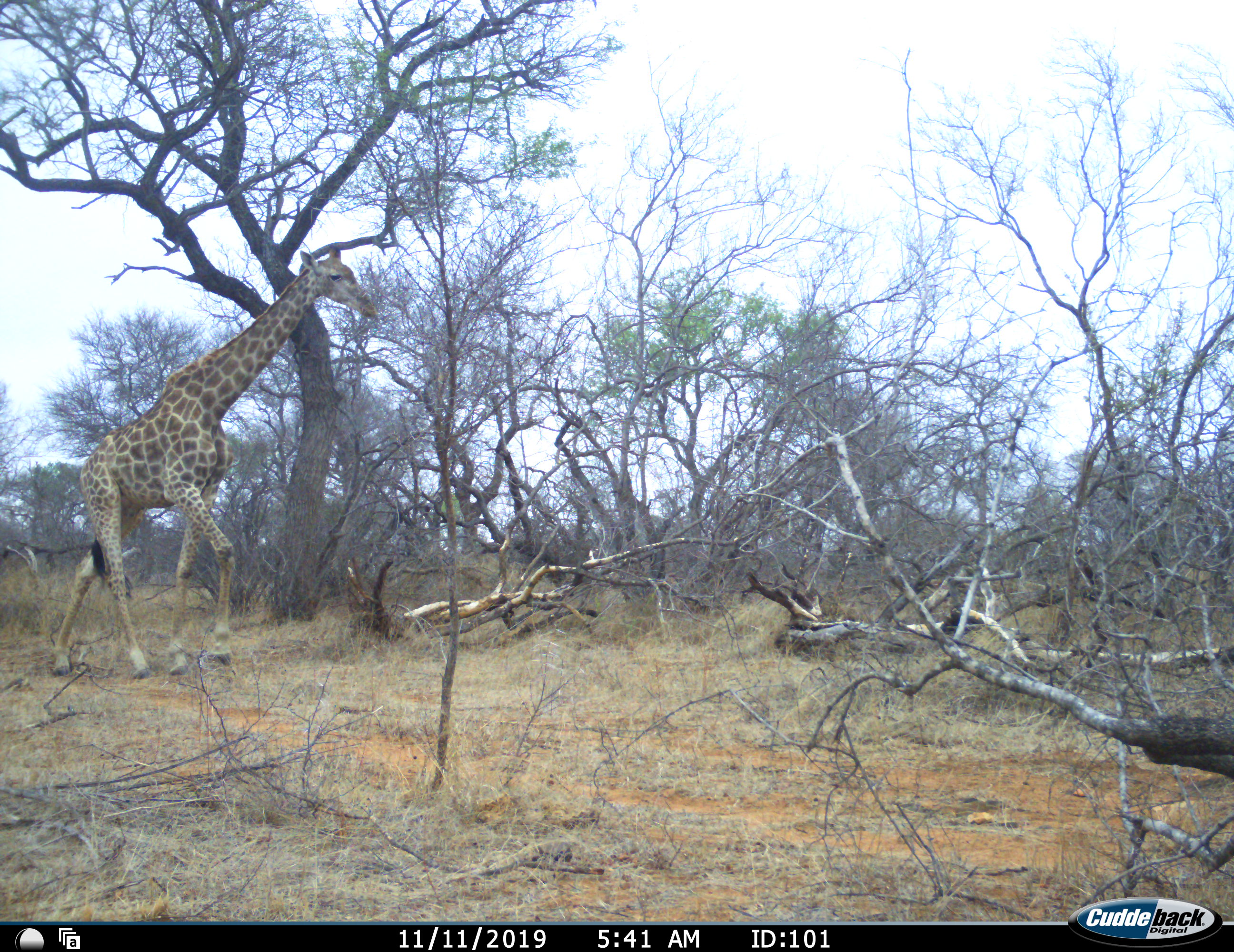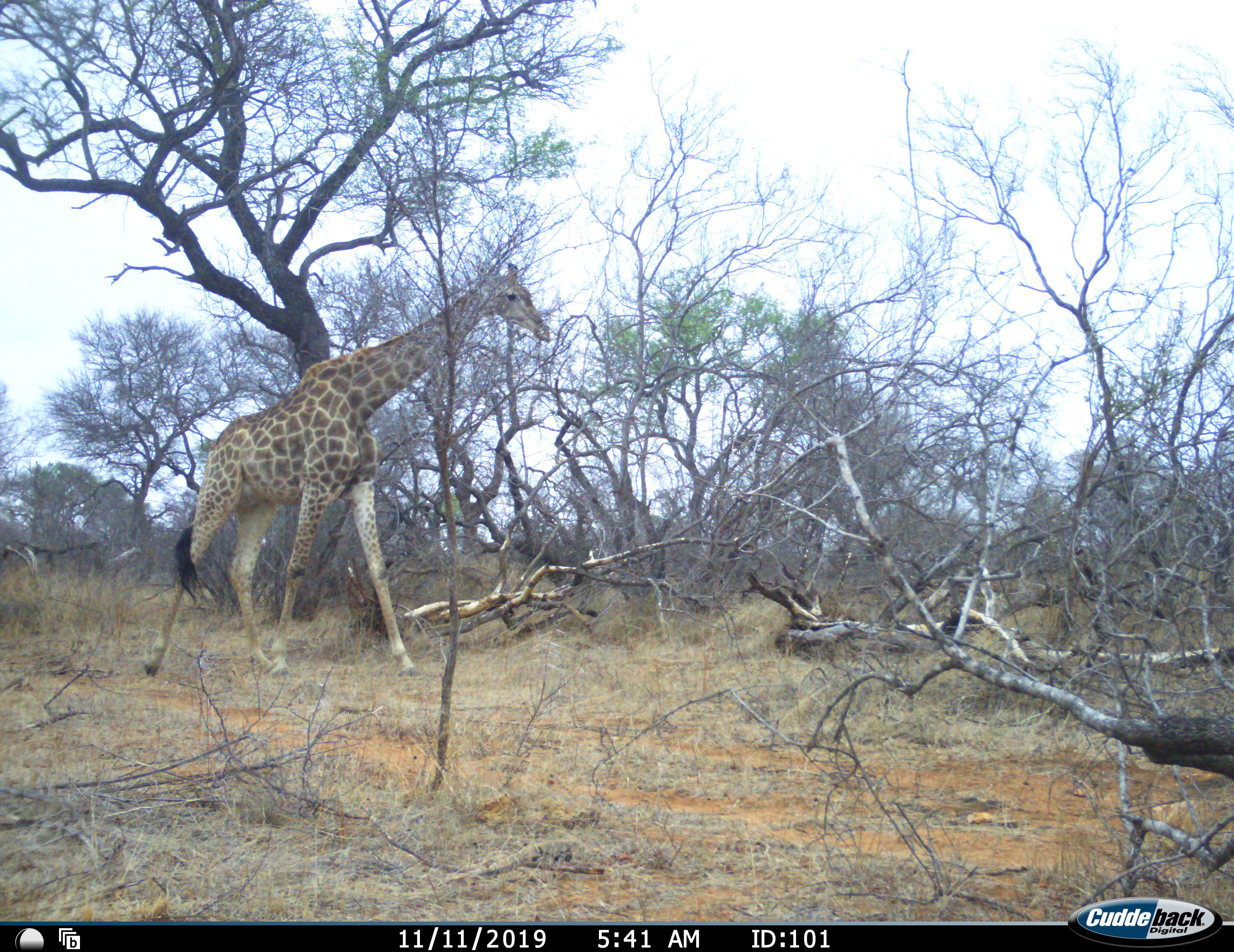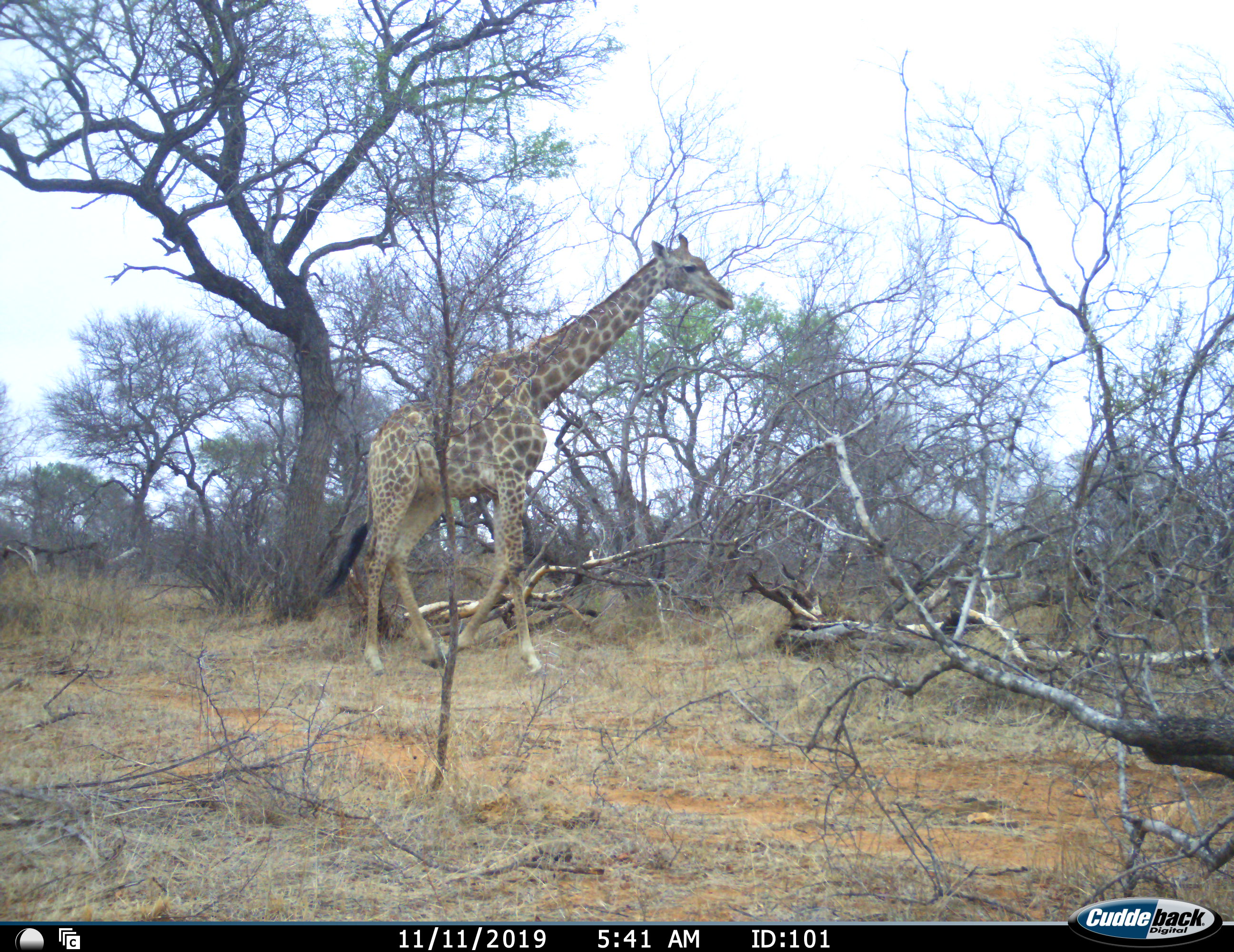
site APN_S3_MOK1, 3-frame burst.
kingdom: Animalia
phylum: Chordata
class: Mammalia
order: Artiodactyla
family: Giraffidae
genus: Giraffa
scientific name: Giraffa camelopardalis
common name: giraffe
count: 1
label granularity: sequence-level